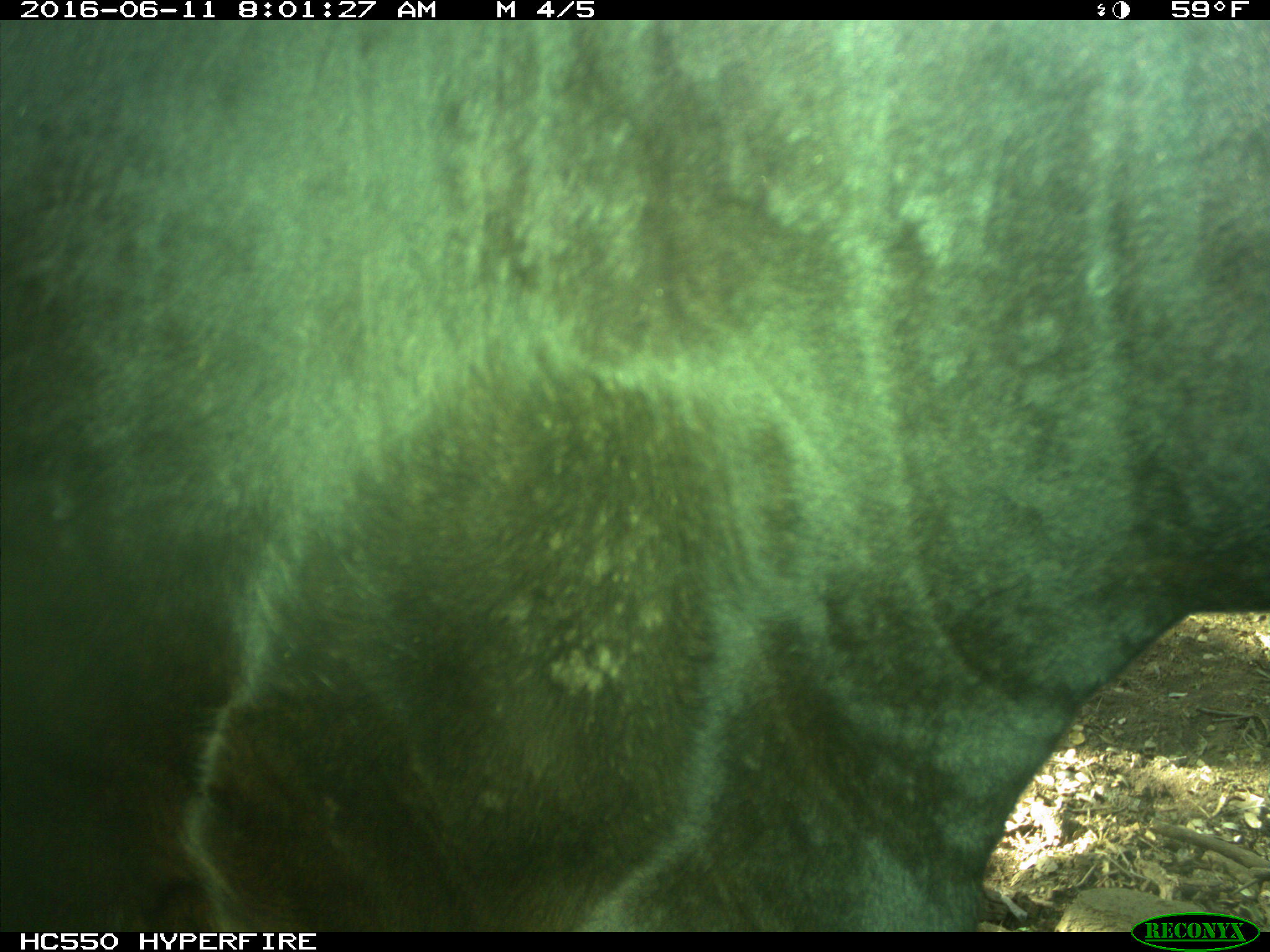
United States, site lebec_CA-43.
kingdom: Animalia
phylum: Chordata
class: Mammalia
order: Artiodactyla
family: Bovidae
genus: Bos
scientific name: Bos taurus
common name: domestic cow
Bos taurus (domestic cow).